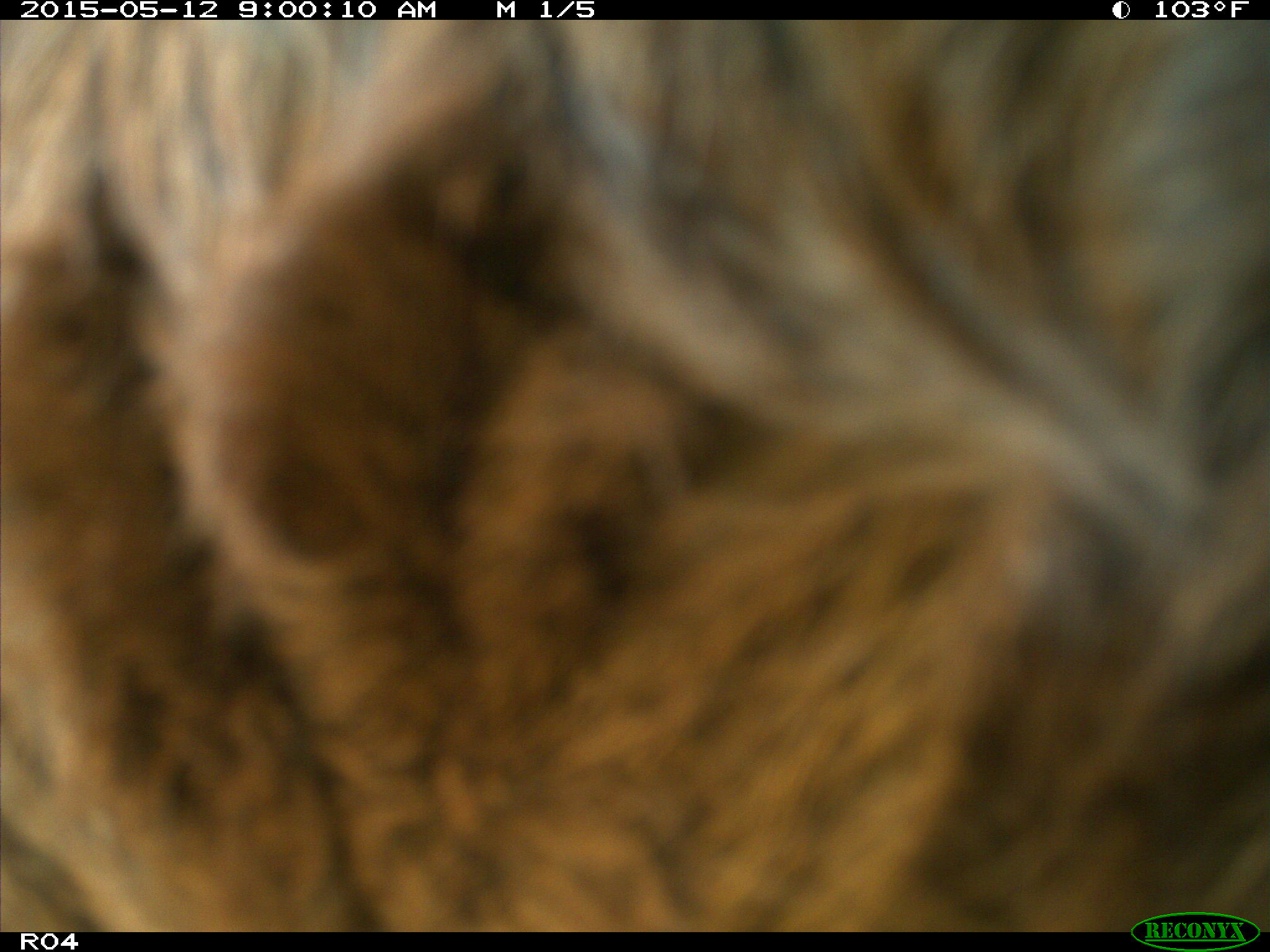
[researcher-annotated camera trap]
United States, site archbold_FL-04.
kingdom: Animalia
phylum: Chordata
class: Mammalia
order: Artiodactyla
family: Bovidae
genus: Bos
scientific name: Bos taurus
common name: domestic cow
Bos taurus (domestic cow).